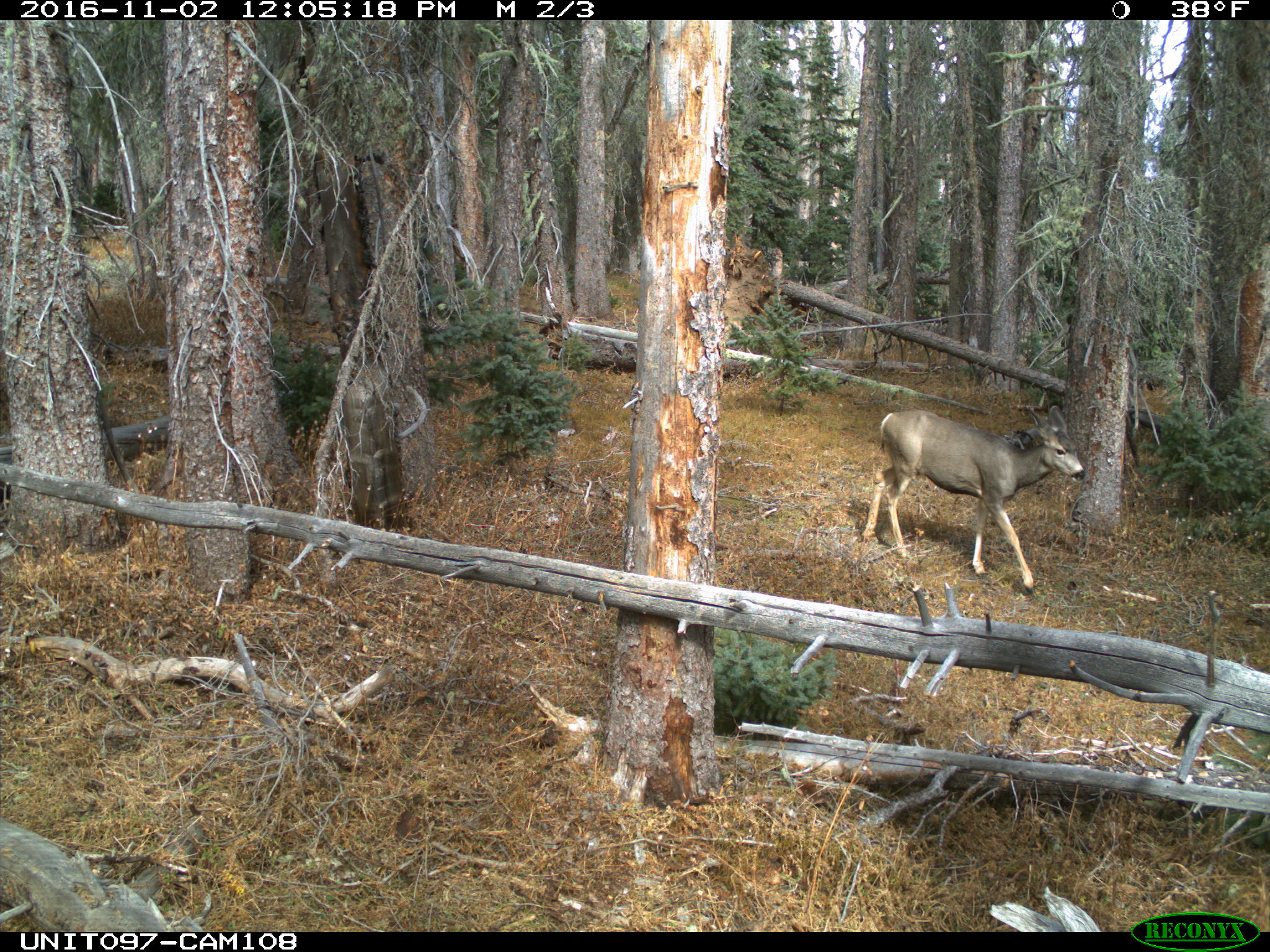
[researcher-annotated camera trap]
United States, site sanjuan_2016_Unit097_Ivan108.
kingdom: Animalia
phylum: Chordata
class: Mammalia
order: Artiodactyla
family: Cervidae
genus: Odocoileus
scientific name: Odocoileus hemionus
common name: mule deer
Odocoileus hemionus (mule deer).